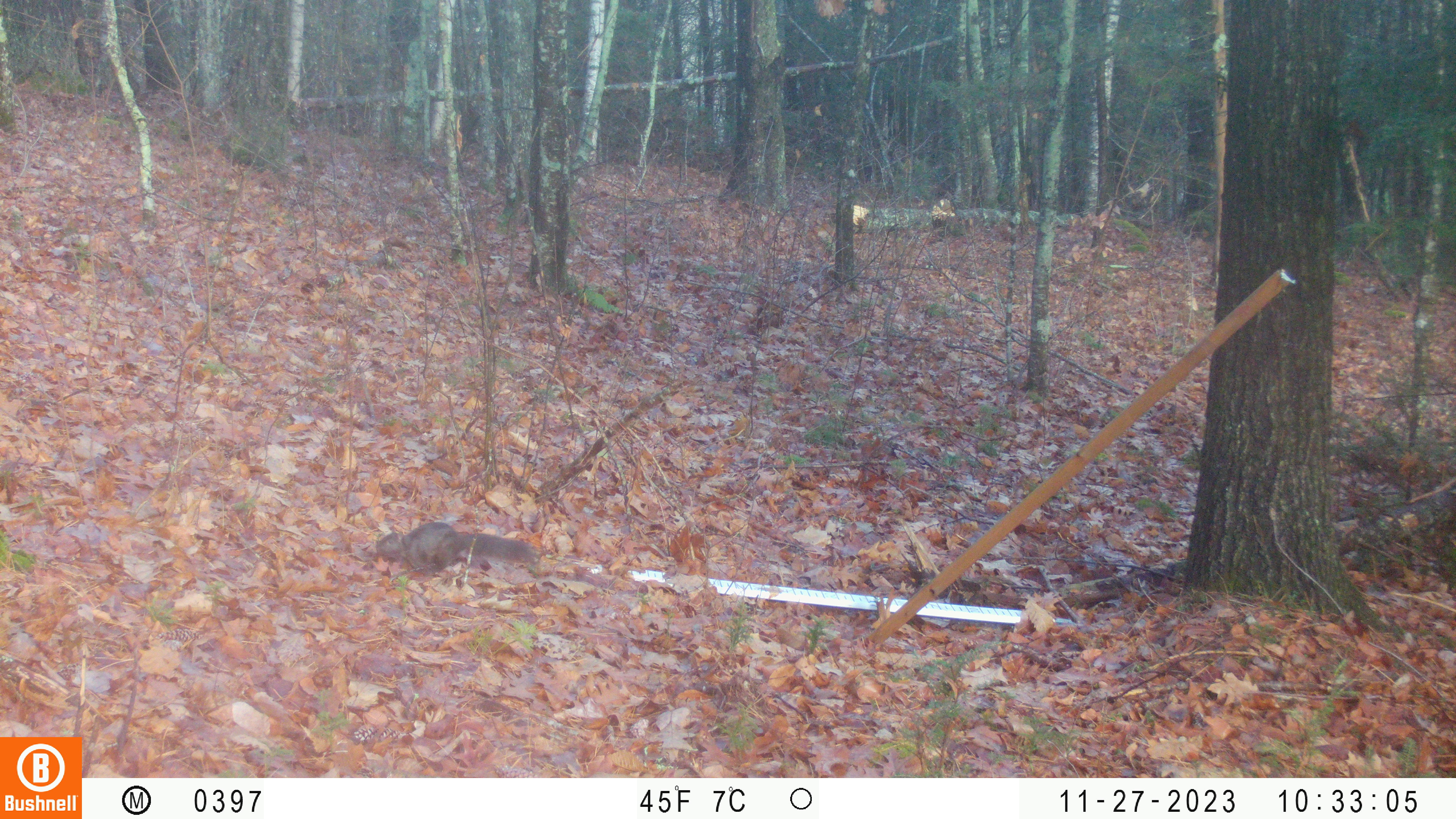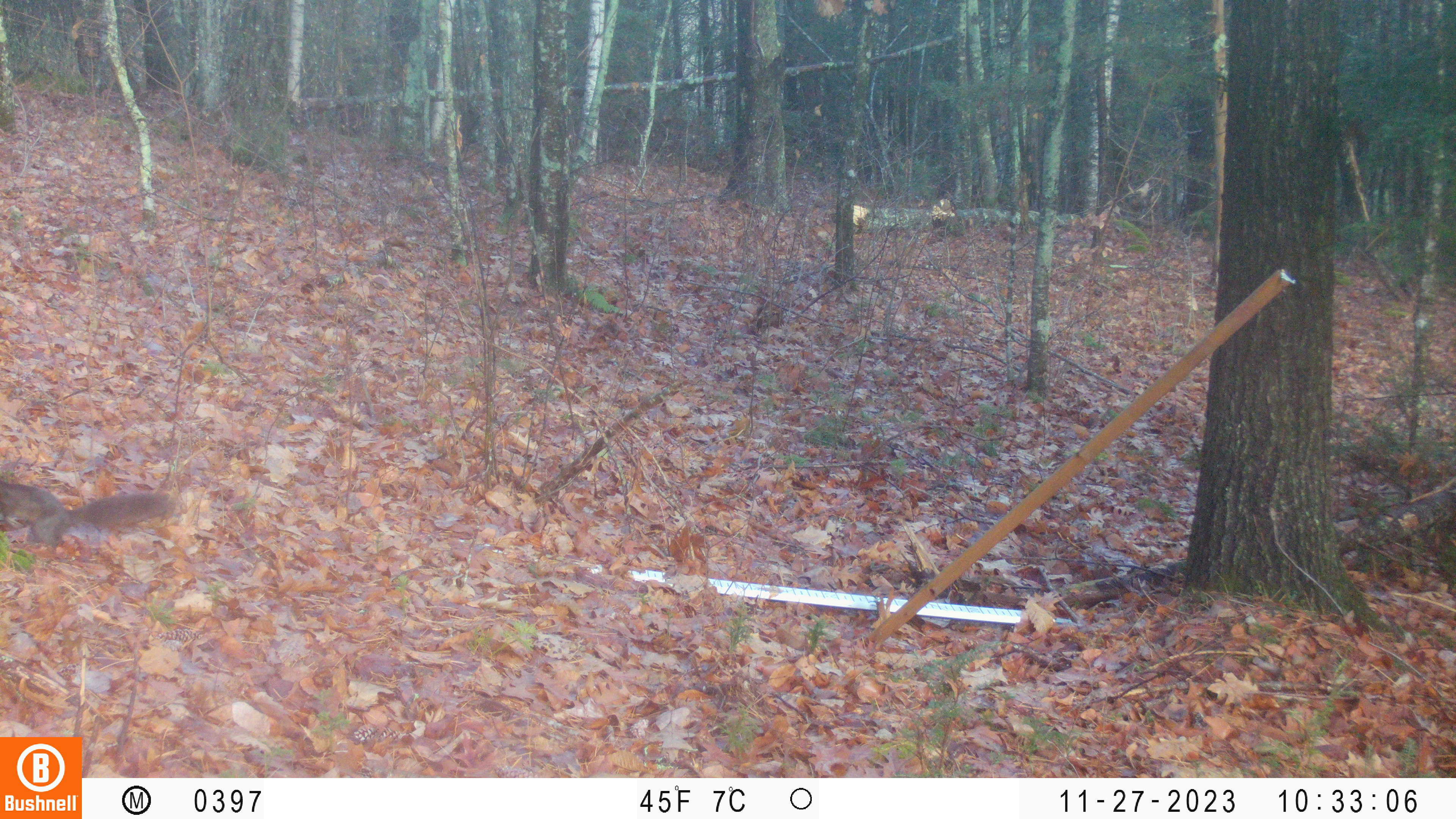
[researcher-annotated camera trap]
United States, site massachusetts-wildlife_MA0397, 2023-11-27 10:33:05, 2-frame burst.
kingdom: Animalia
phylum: Chordata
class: Mammalia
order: Rodentia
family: Sciuridae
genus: Sciurus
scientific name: Sciurus carolinensis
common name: gray squirrel